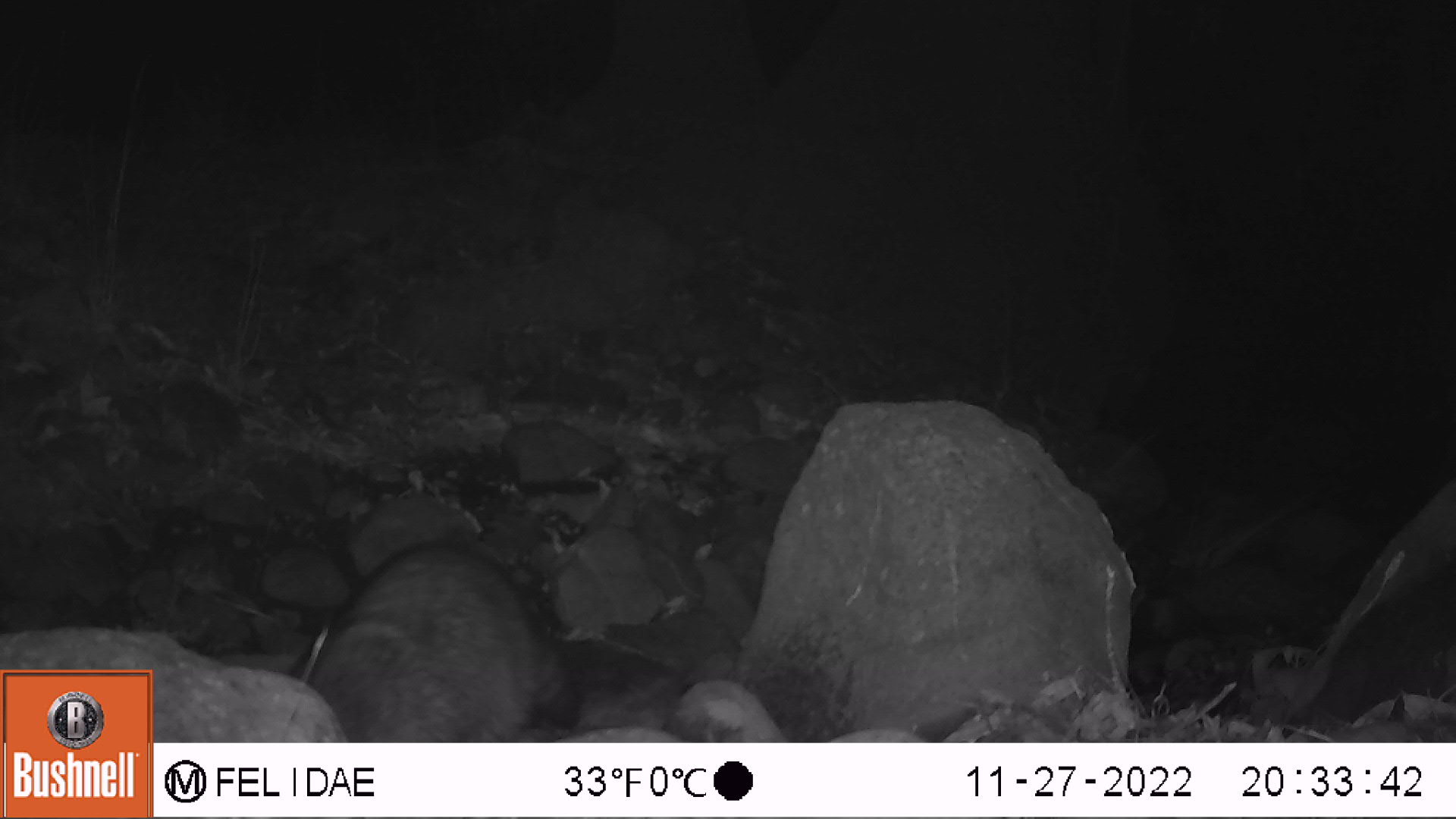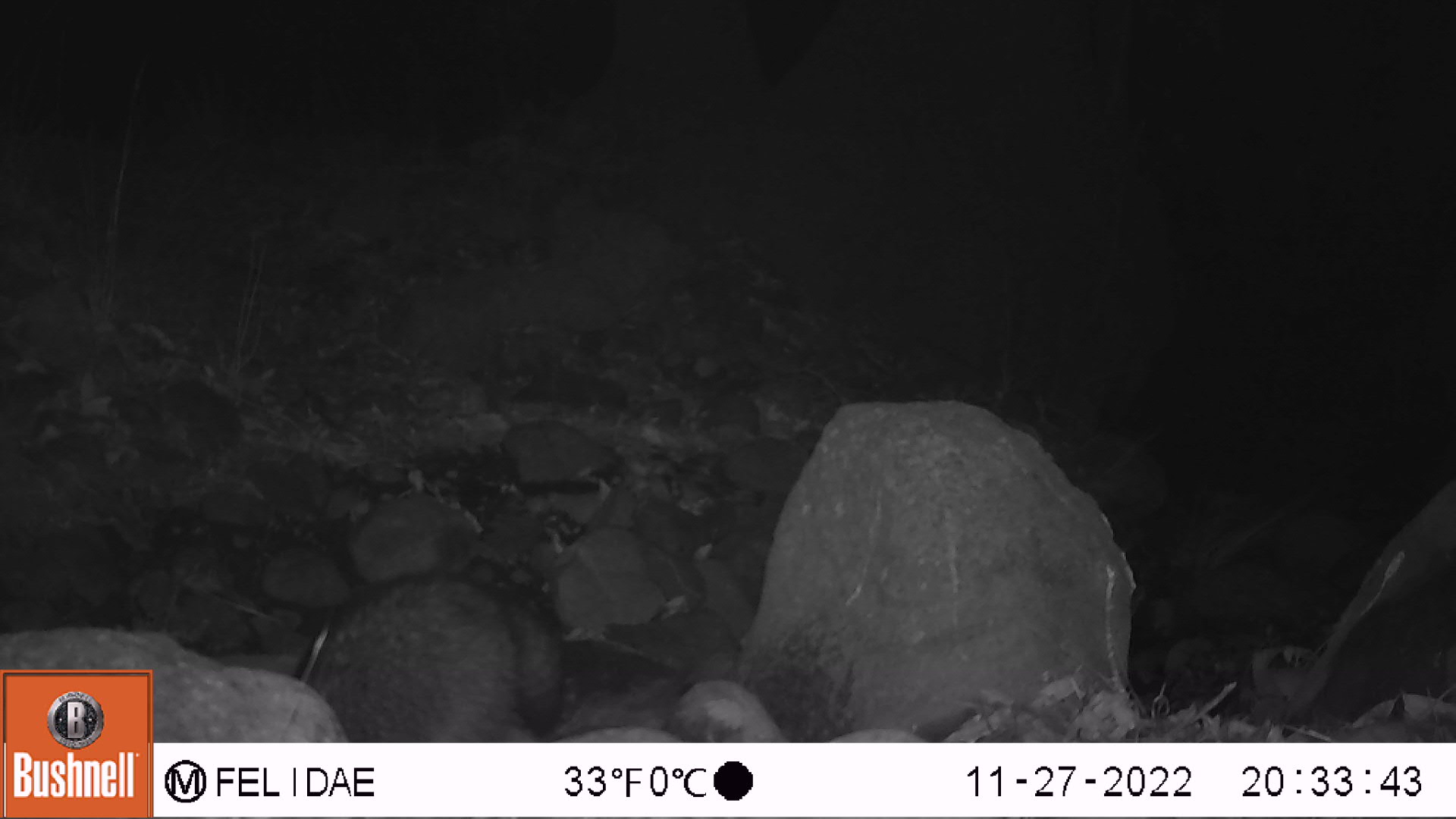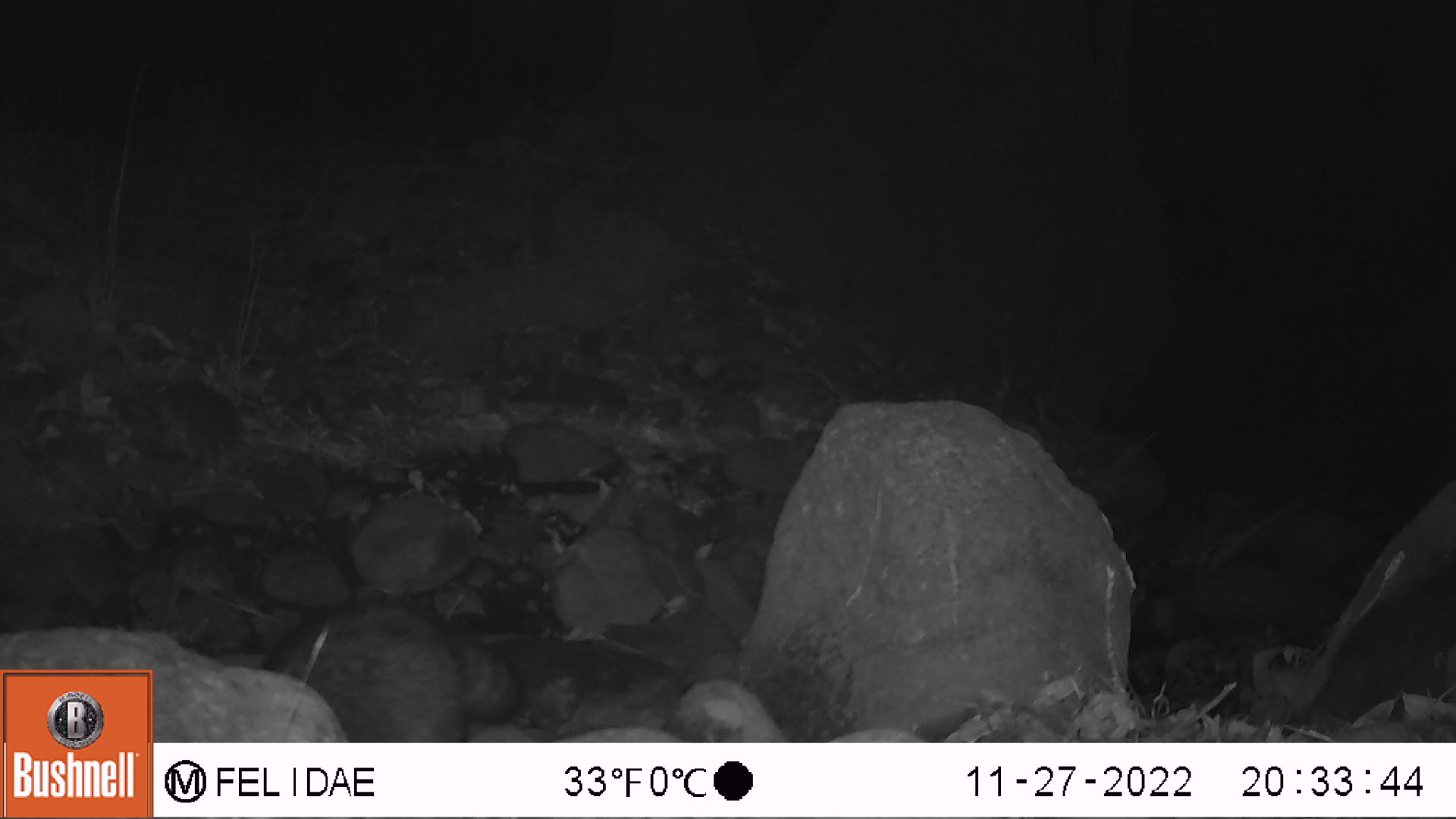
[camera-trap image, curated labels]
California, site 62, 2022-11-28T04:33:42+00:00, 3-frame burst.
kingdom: Animalia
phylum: Chordata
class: Mammalia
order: Carnivora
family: Procyonidae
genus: Procyon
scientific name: Procyon lotor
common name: raccoon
Raccoon (Procyon lotor).